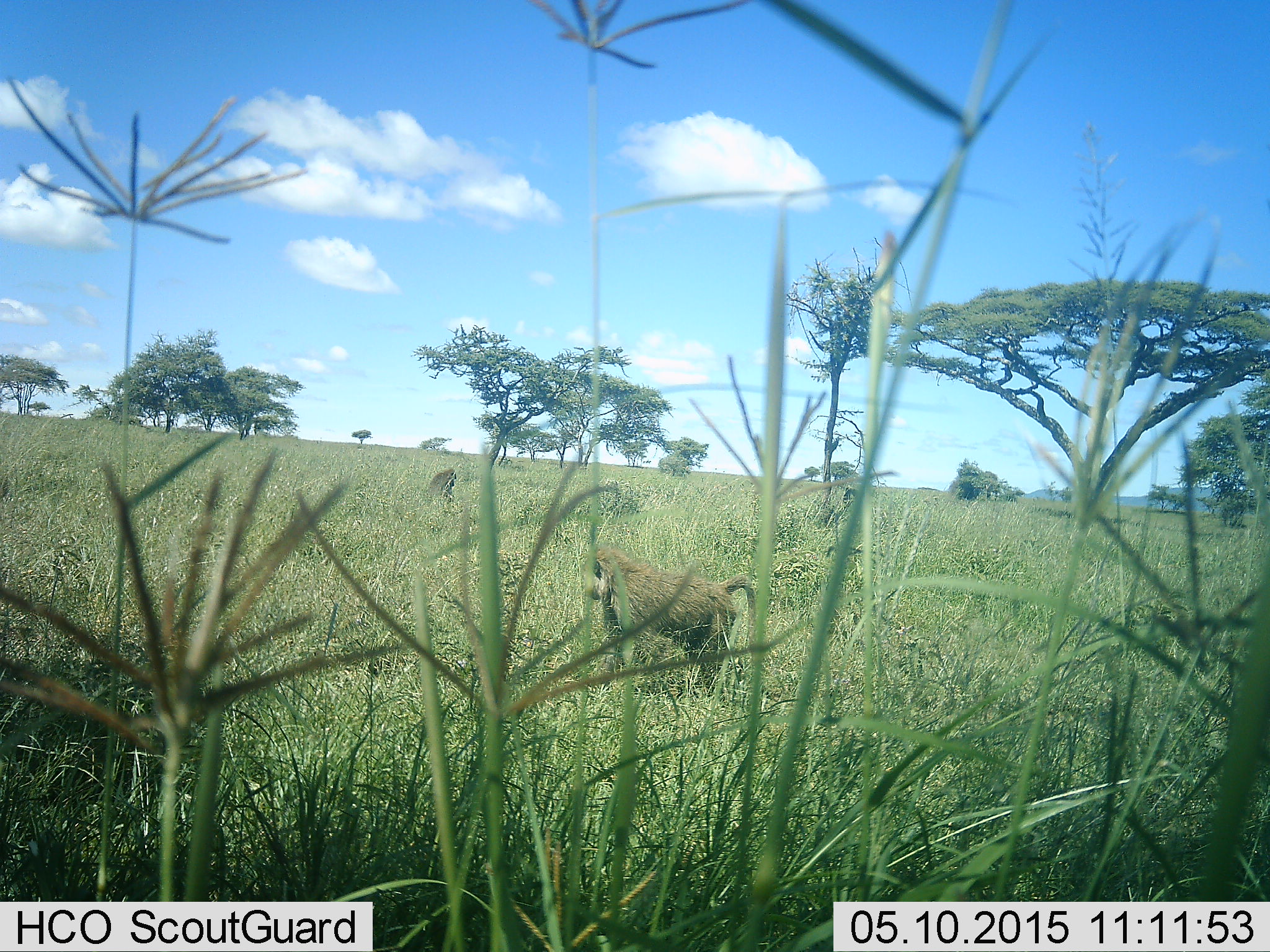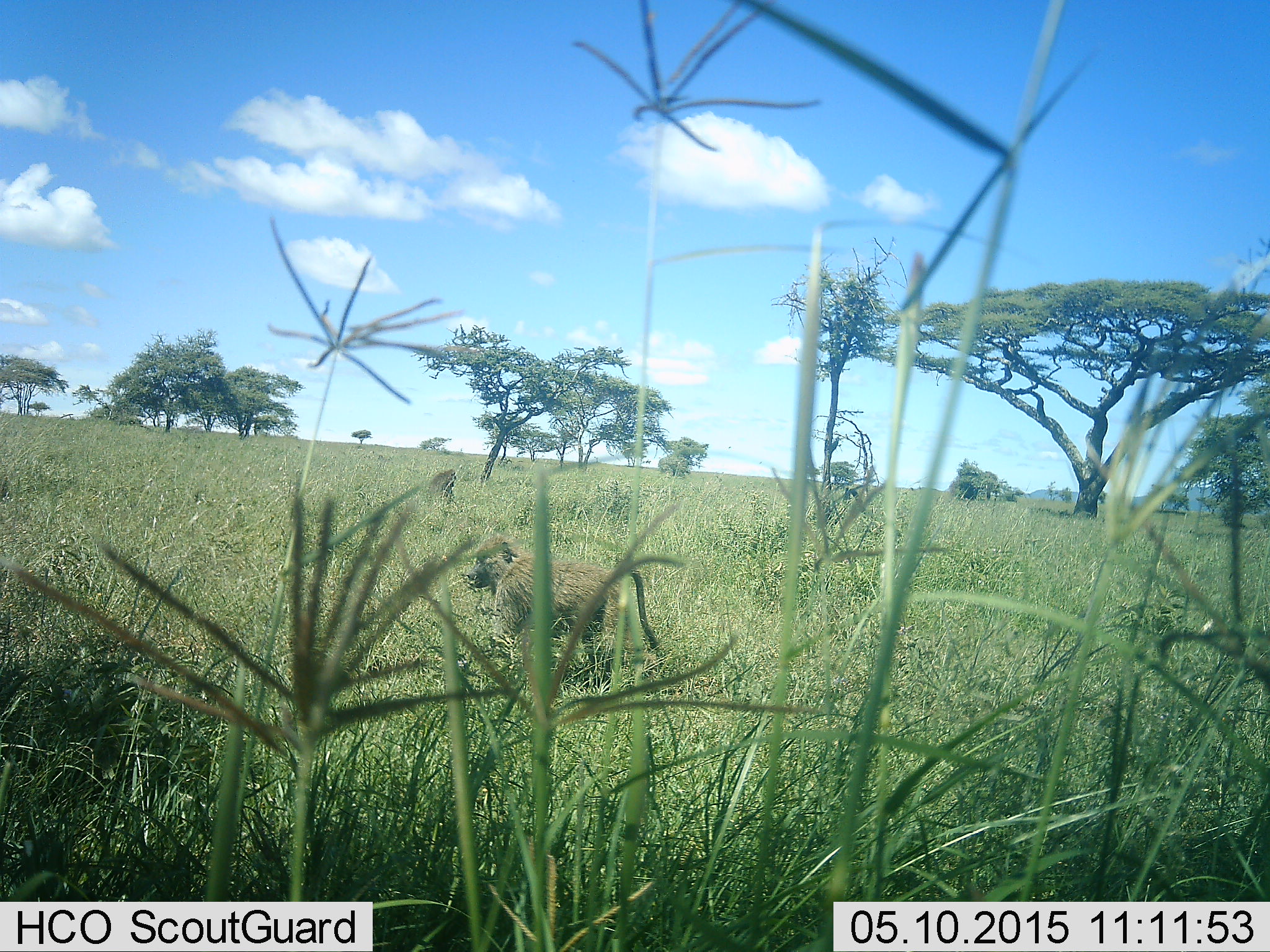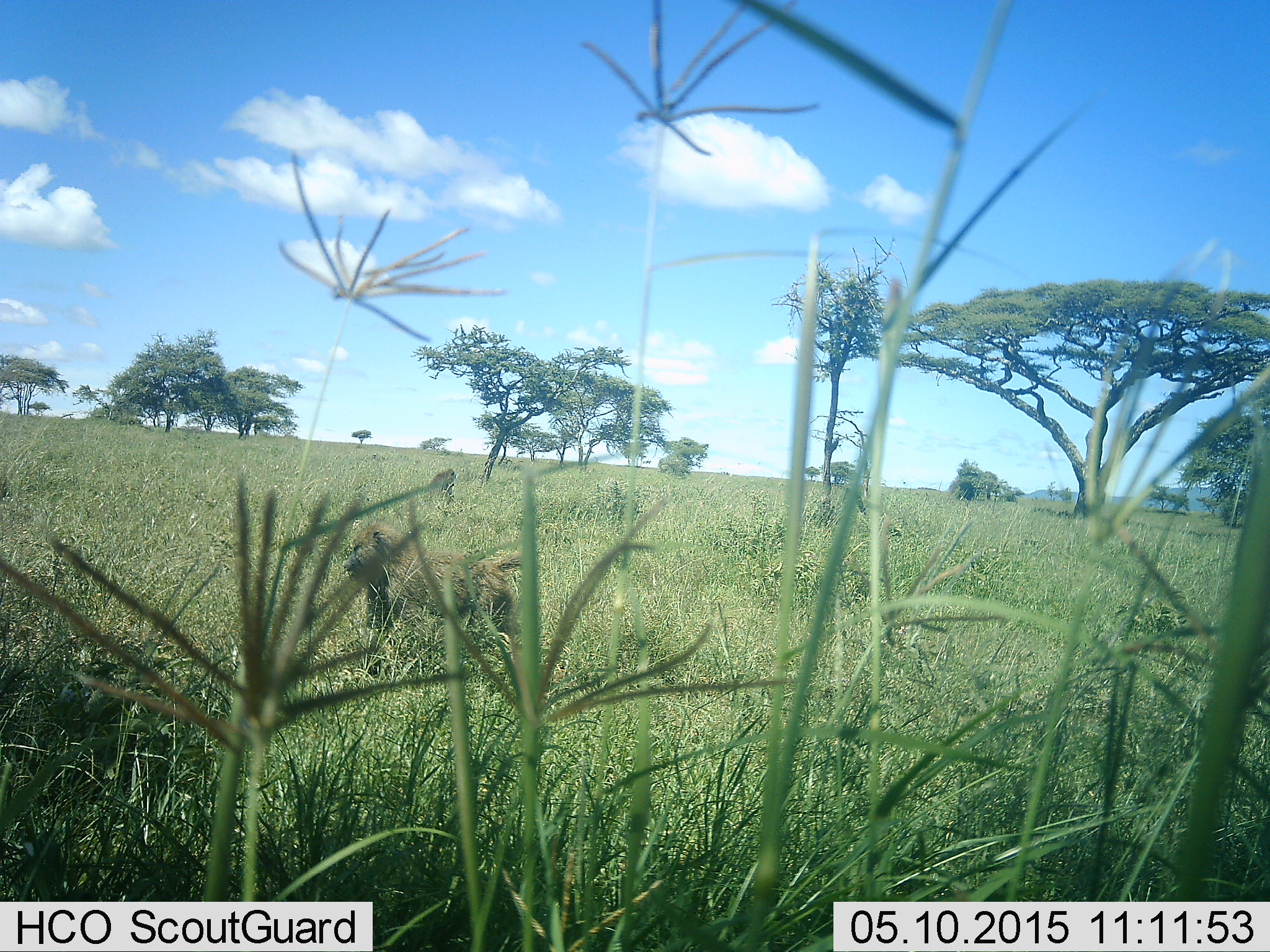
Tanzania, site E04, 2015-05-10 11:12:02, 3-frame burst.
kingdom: Animalia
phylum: Chordata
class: Mammalia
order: Primates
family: Cercopithecidae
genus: Papio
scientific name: Papio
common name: baboon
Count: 1.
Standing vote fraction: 30%.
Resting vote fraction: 20%.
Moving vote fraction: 70%.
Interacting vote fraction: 0%.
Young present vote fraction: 0%.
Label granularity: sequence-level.